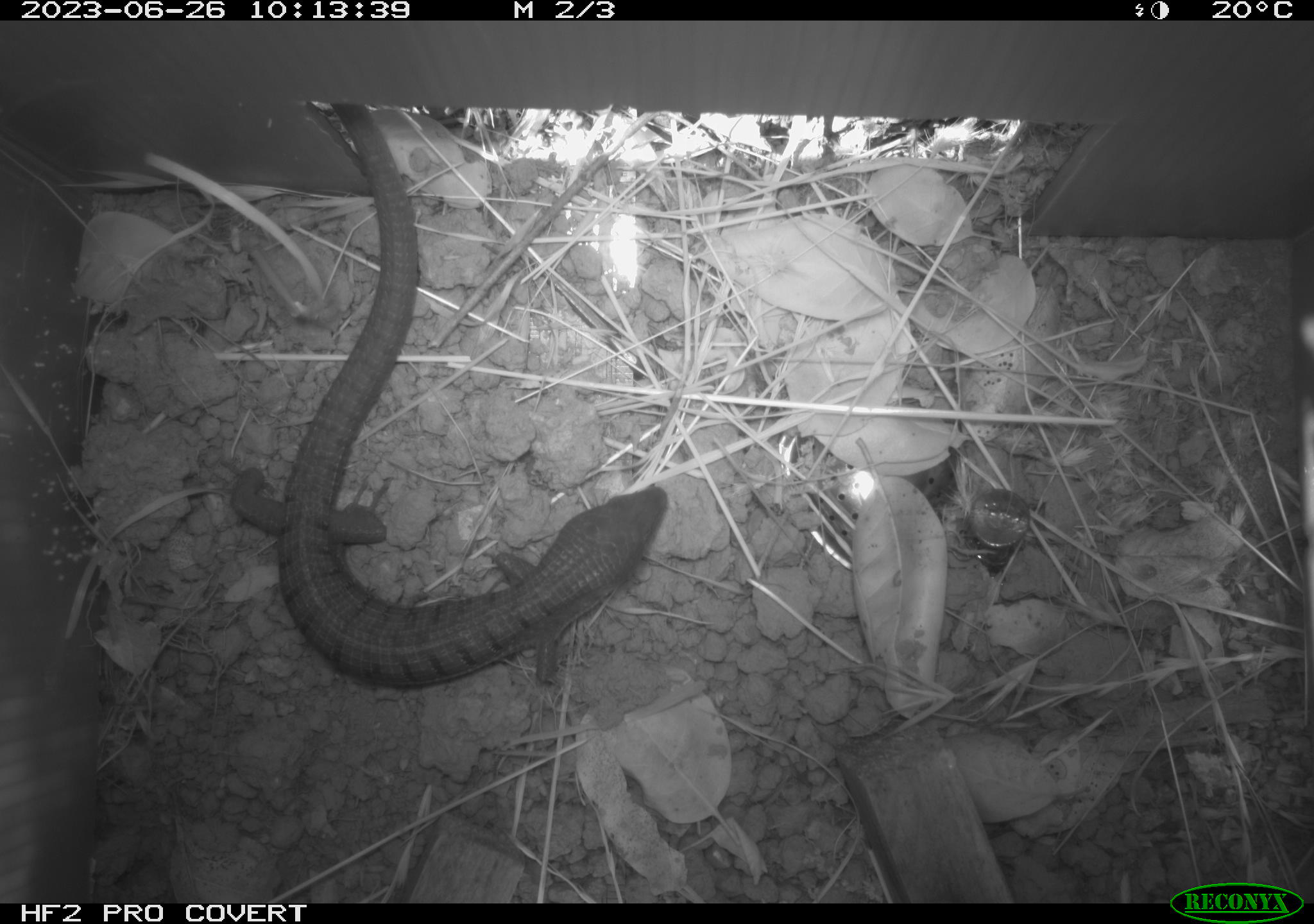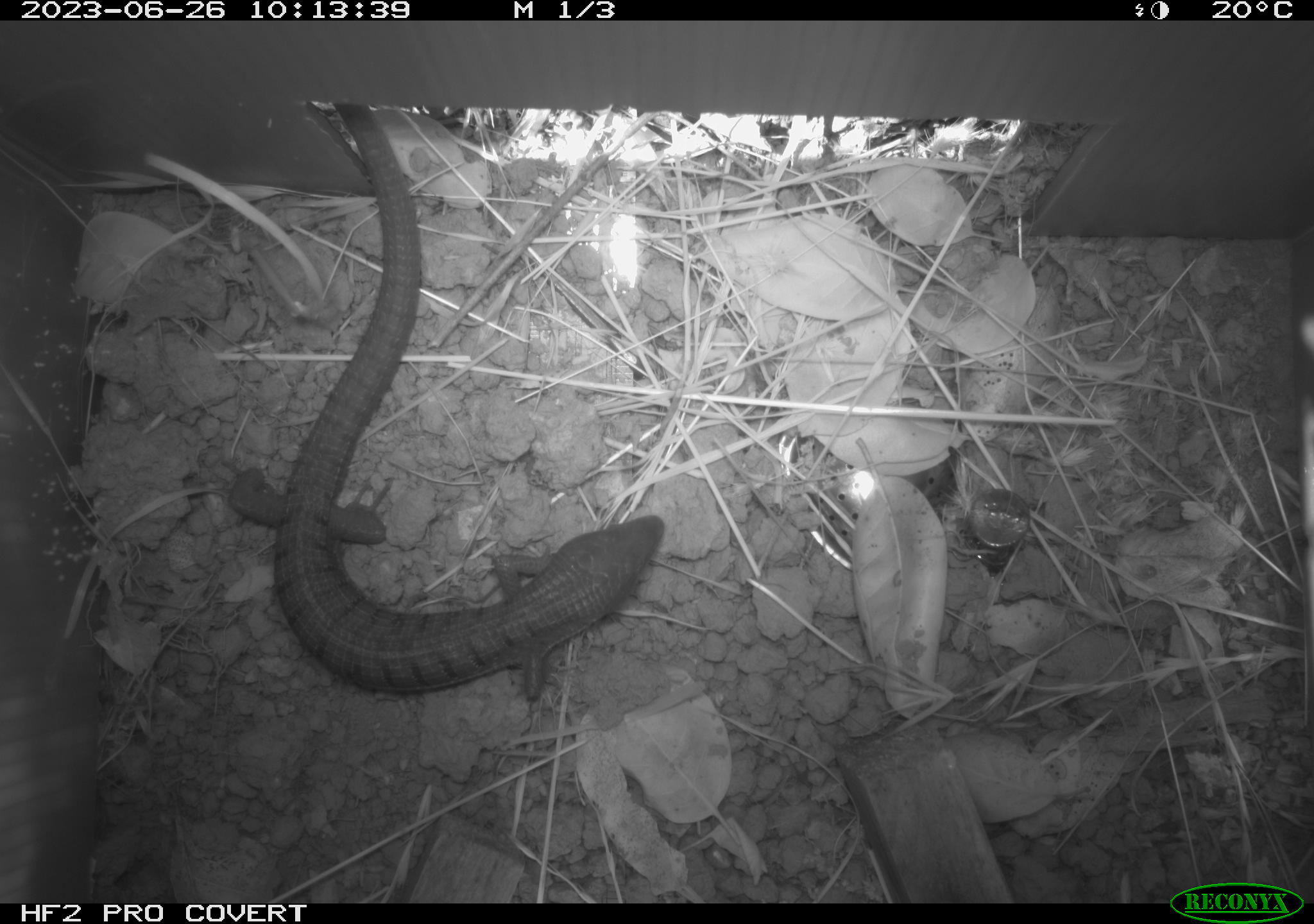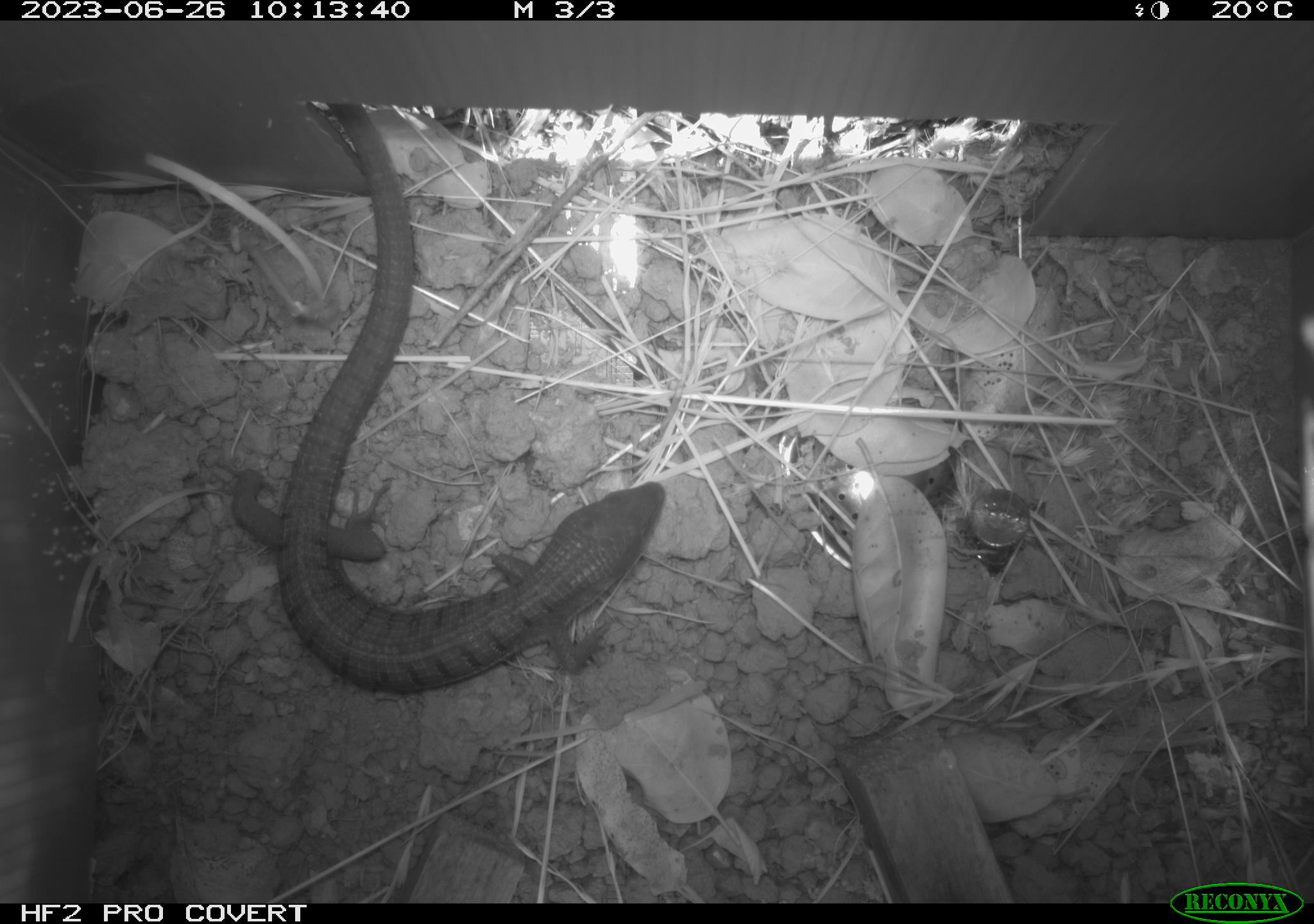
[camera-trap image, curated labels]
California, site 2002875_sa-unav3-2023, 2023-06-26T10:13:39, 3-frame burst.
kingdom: Animalia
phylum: Chordata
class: Reptilia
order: Squamata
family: Anguidae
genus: Elgaria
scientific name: Elgaria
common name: alligator lizards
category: elgaria species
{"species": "elgaria species (alligator lizards) (Elgaria)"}